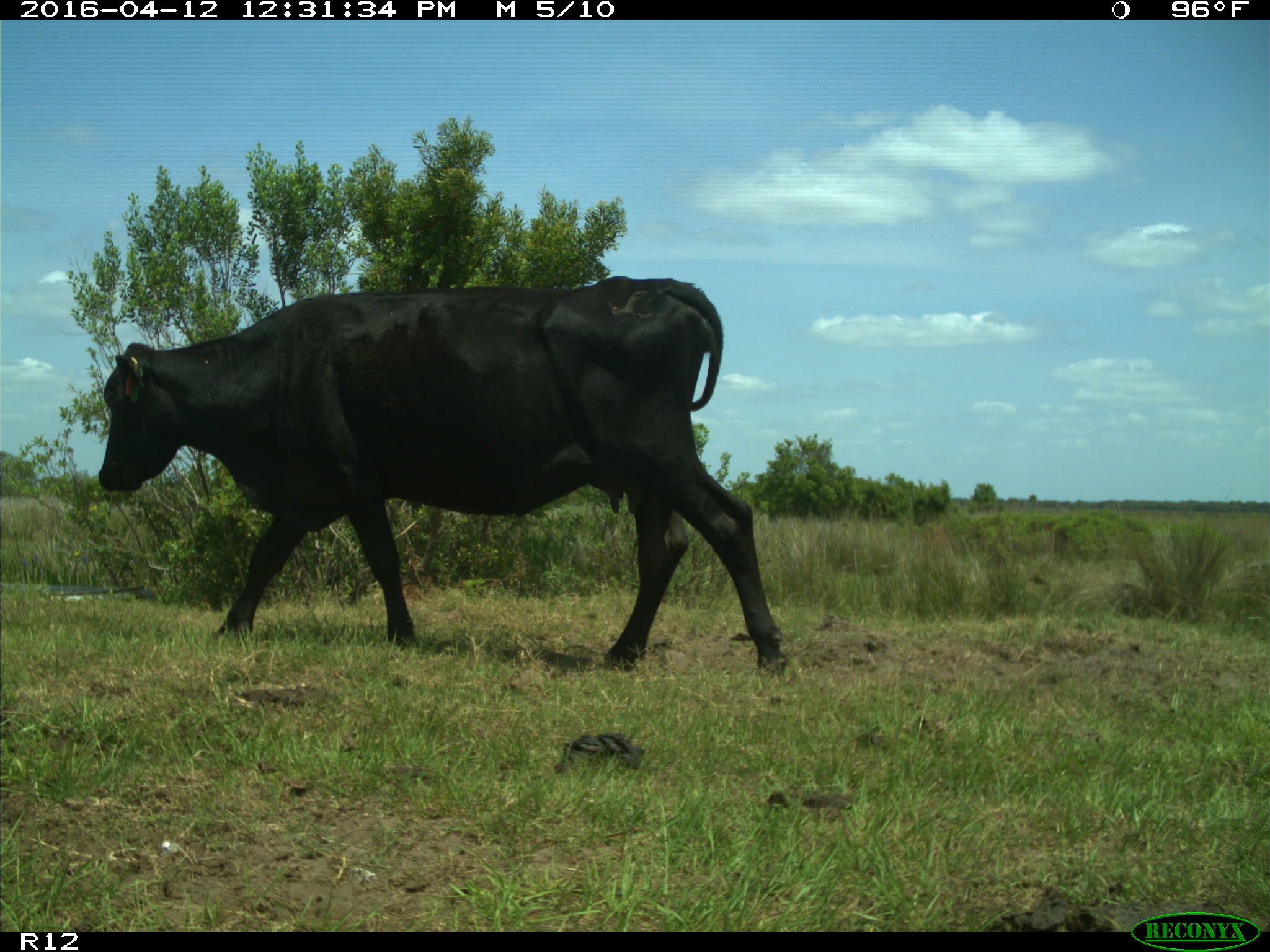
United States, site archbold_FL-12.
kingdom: Animalia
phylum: Chordata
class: Mammalia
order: Artiodactyla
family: Bovidae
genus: Bos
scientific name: Bos taurus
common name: domestic cow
Bos taurus (domestic cow).